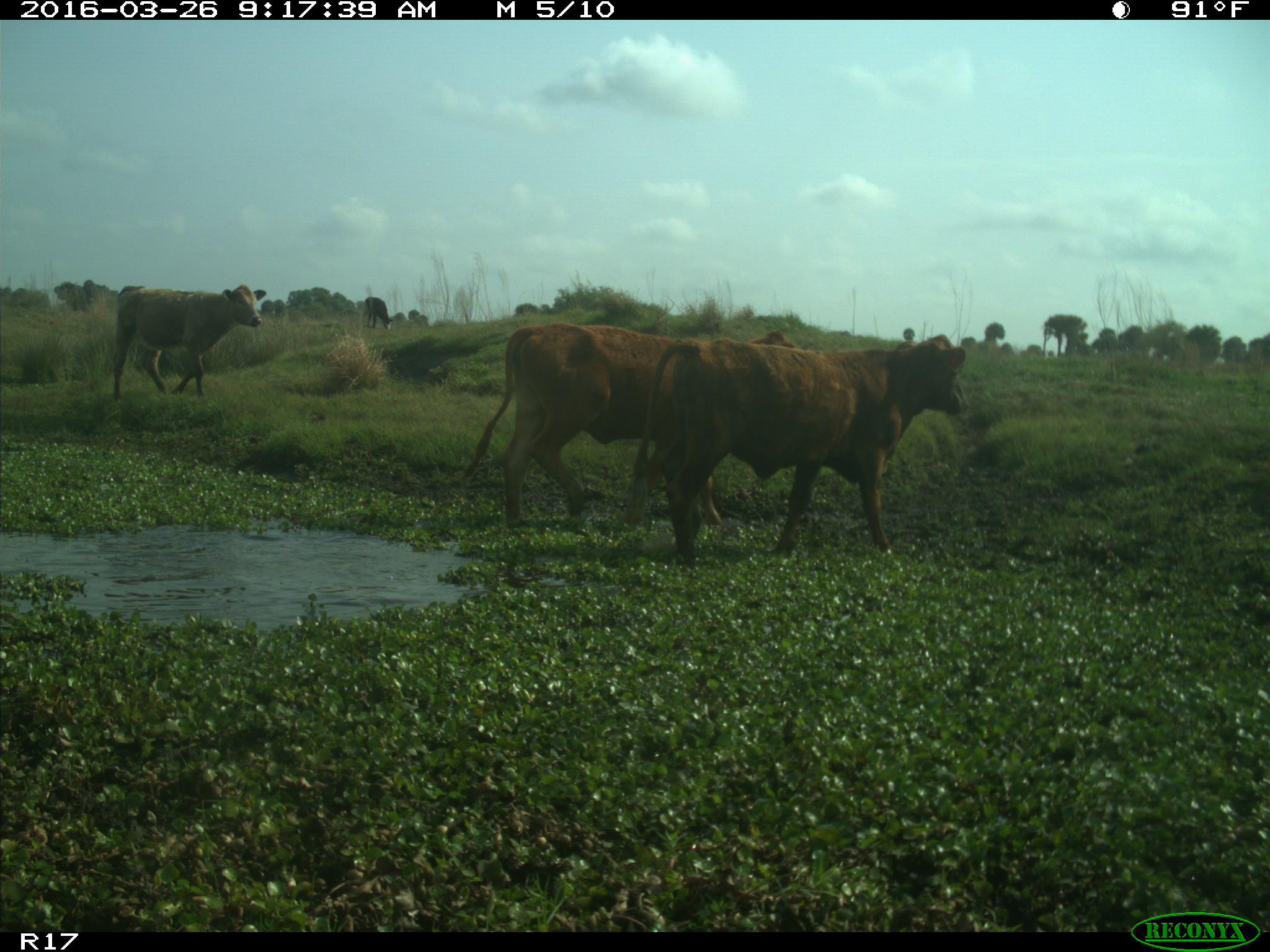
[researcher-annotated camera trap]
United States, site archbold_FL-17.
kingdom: Animalia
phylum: Chordata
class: Mammalia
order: Artiodactyla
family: Bovidae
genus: Bos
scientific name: Bos taurus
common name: domestic cow